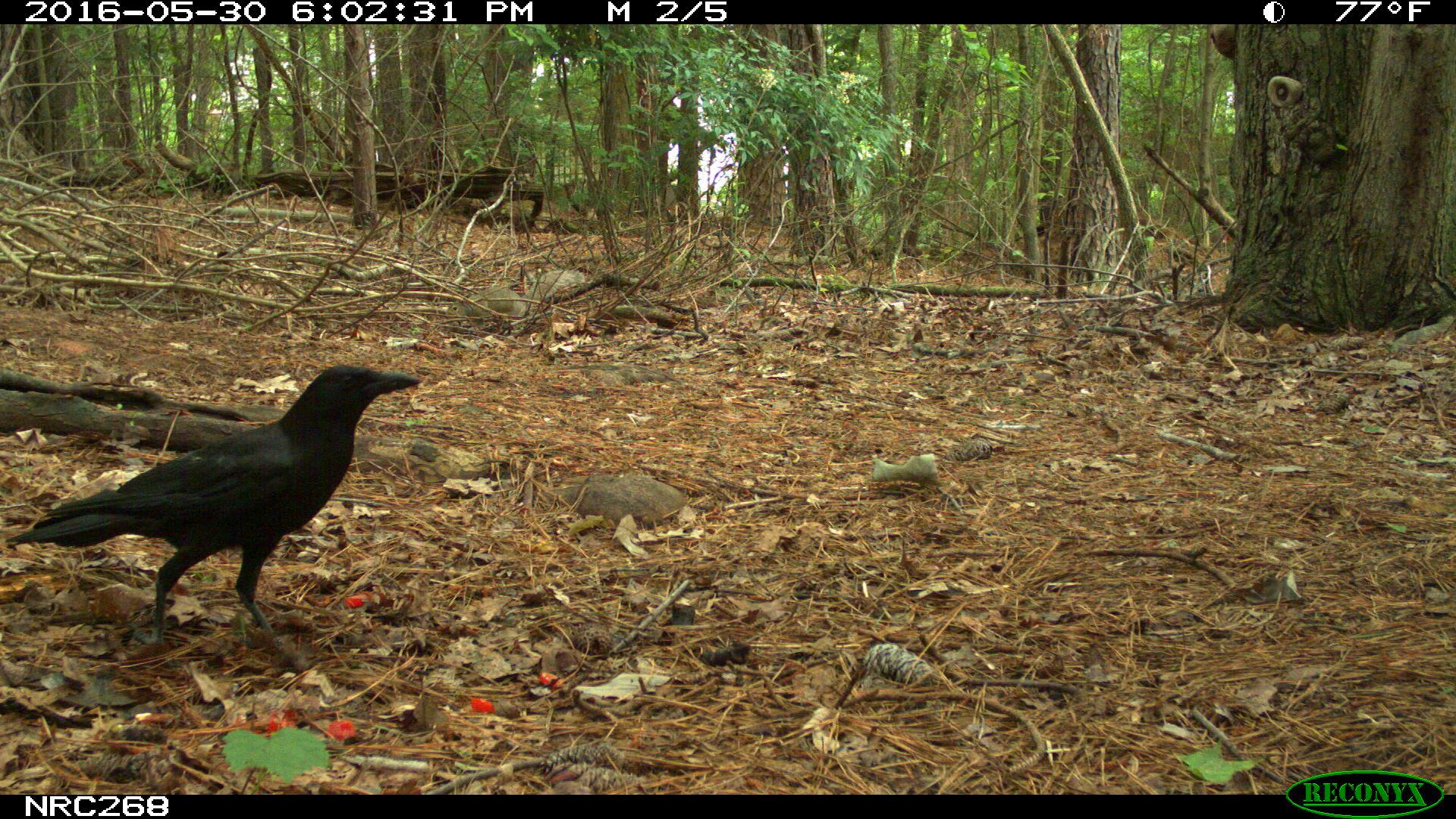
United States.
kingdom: Animalia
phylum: Chordata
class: Aves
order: Passeriformes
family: Corvidae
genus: Corvus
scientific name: Corvus brachyrhynchos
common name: american crow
American Crow (Corvus brachyrhynchos).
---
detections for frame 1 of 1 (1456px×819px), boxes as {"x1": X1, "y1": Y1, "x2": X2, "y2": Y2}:
American Crow: {"x1": 6, "y1": 354, "x2": 446, "y2": 640}